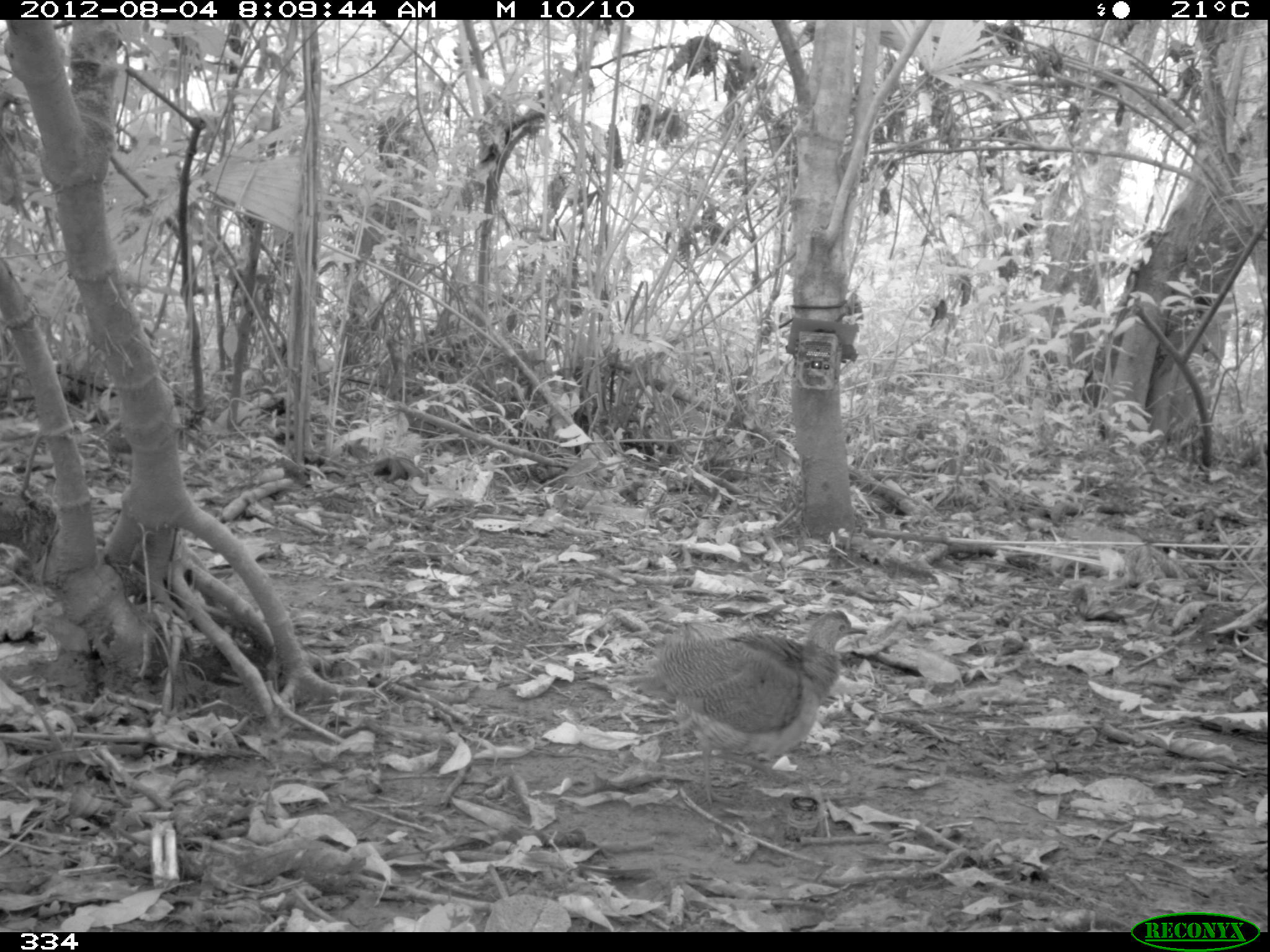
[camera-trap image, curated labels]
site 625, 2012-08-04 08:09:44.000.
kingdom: Animalia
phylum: Chordata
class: Aves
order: Galliformes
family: Phasianidae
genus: Alectoris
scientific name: Alectoris rufa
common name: red-legged partridge